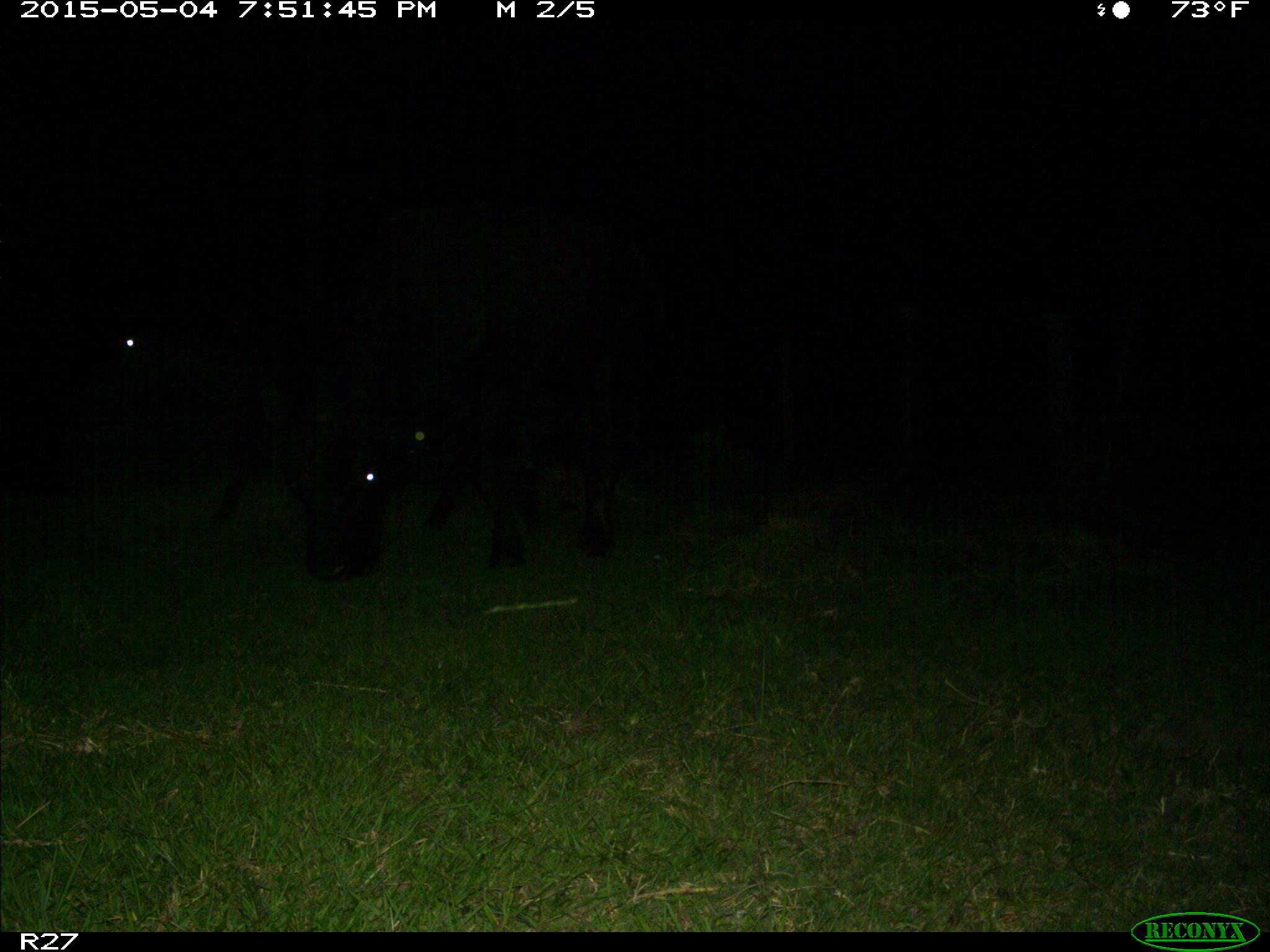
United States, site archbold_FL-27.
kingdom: Animalia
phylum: Chordata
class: Mammalia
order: Artiodactyla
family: Bovidae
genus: Bos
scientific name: Bos taurus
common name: domestic cow